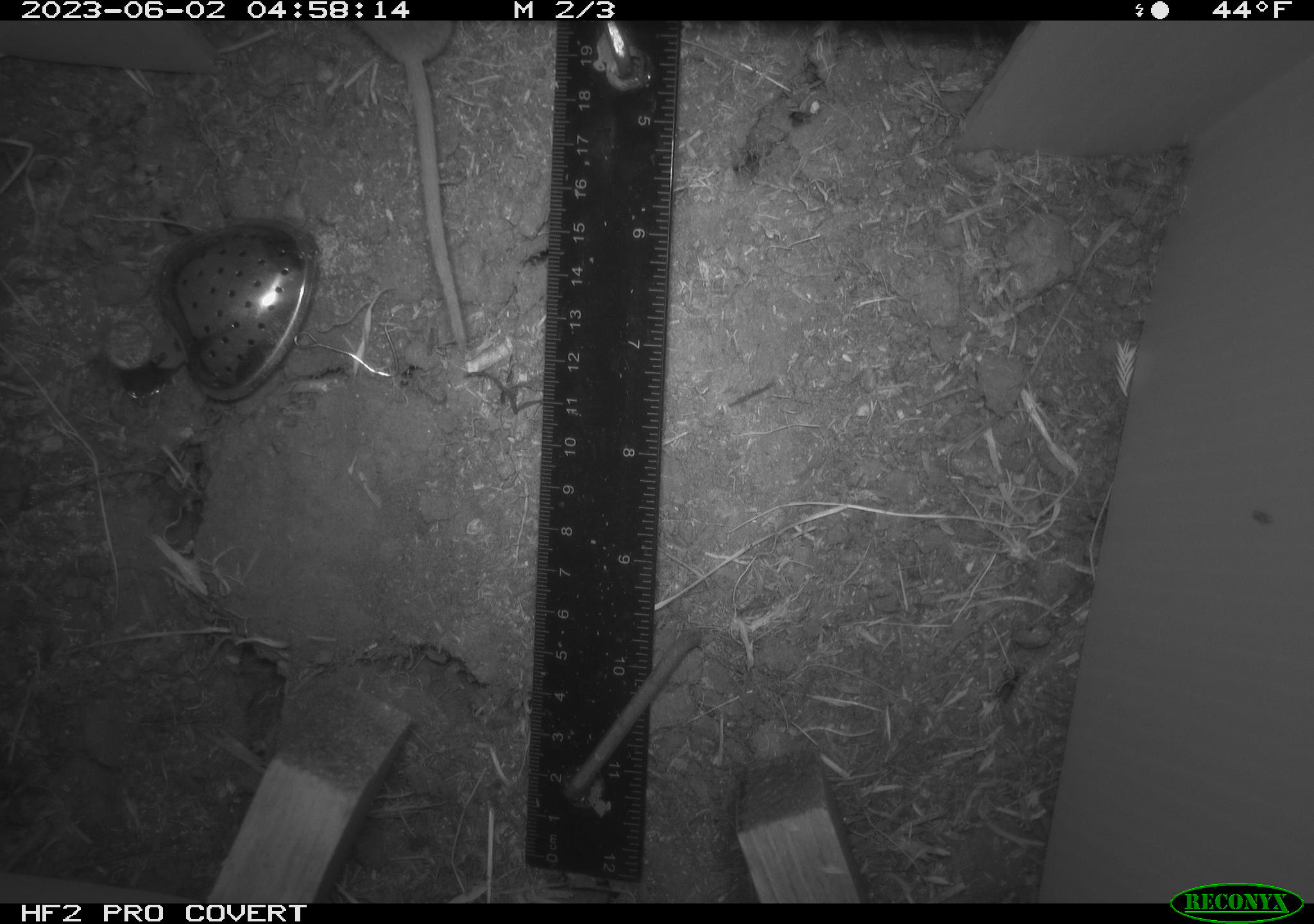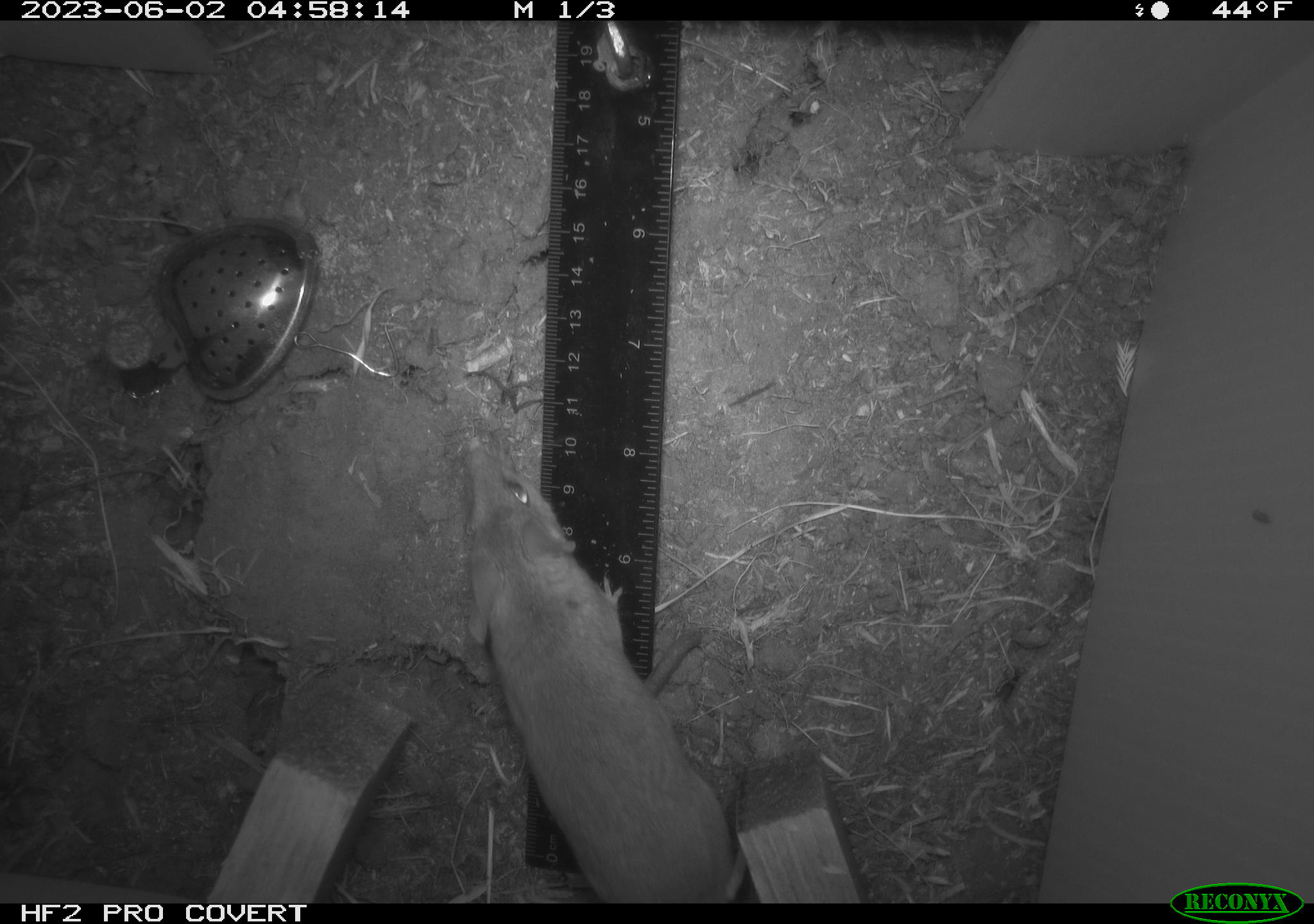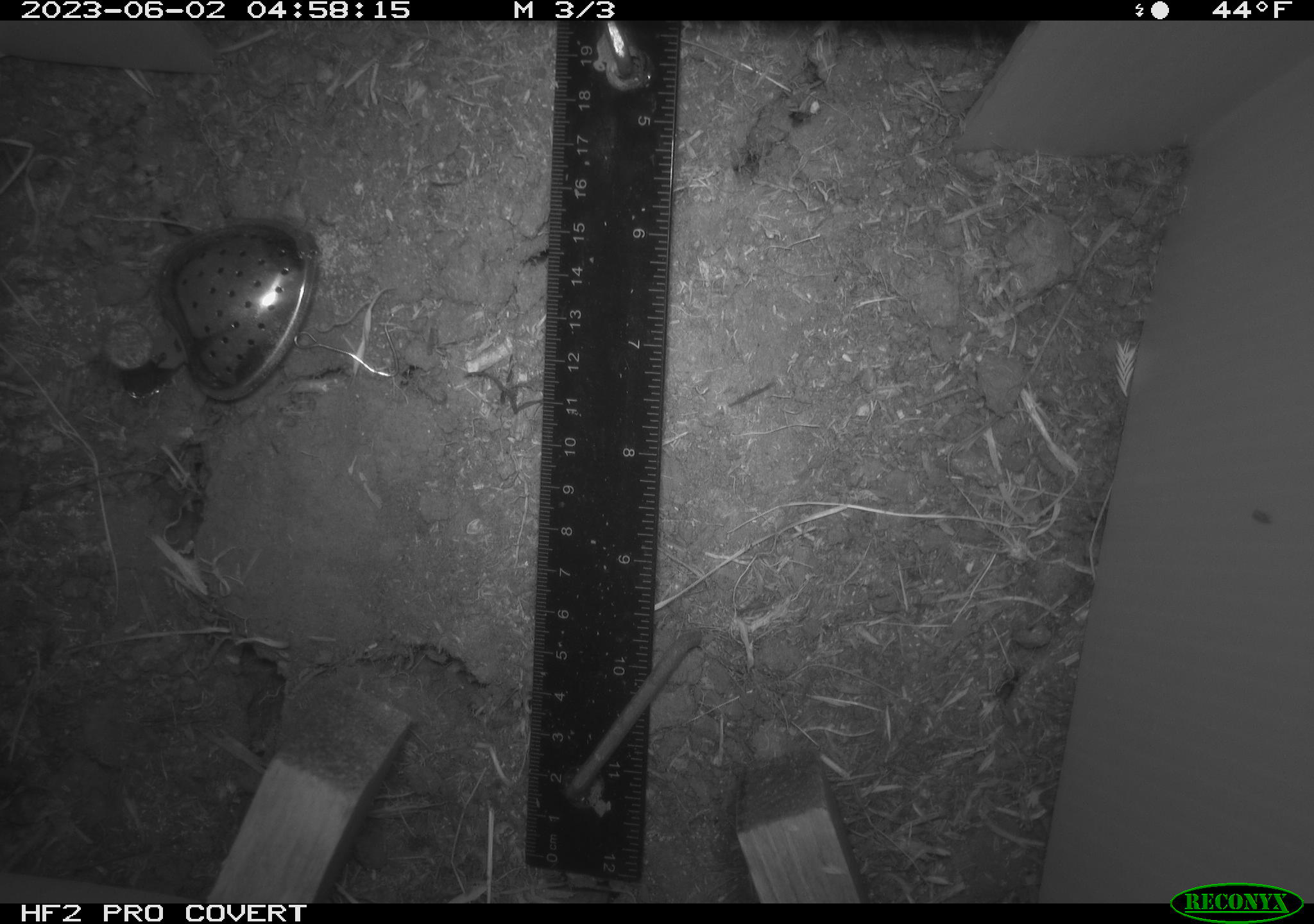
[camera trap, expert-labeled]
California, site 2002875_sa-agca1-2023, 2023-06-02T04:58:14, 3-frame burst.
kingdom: Animalia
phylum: Chordata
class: Mammalia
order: Rodentia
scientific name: Rodentia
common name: mouse species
Mouse species (Rodentia).